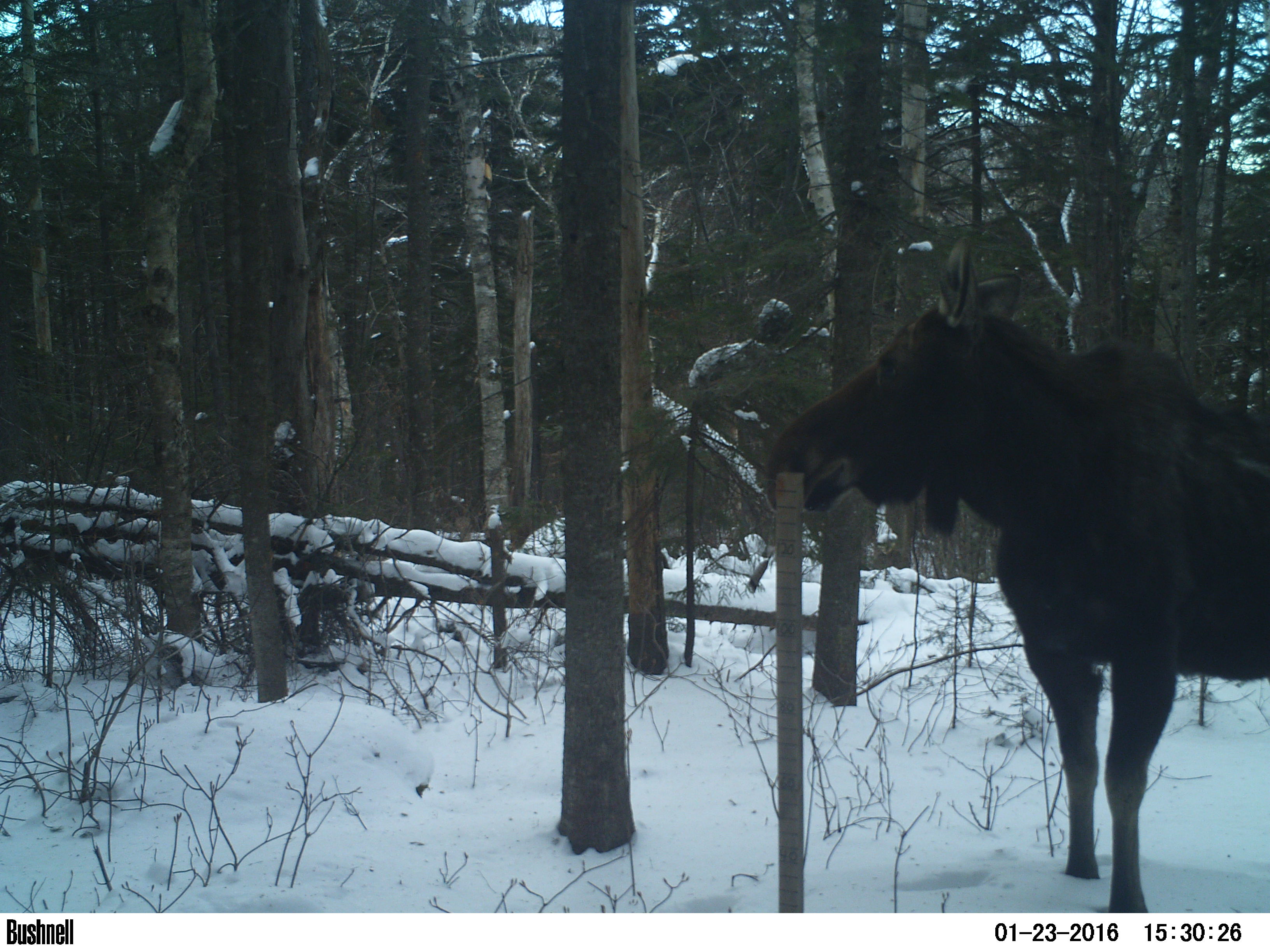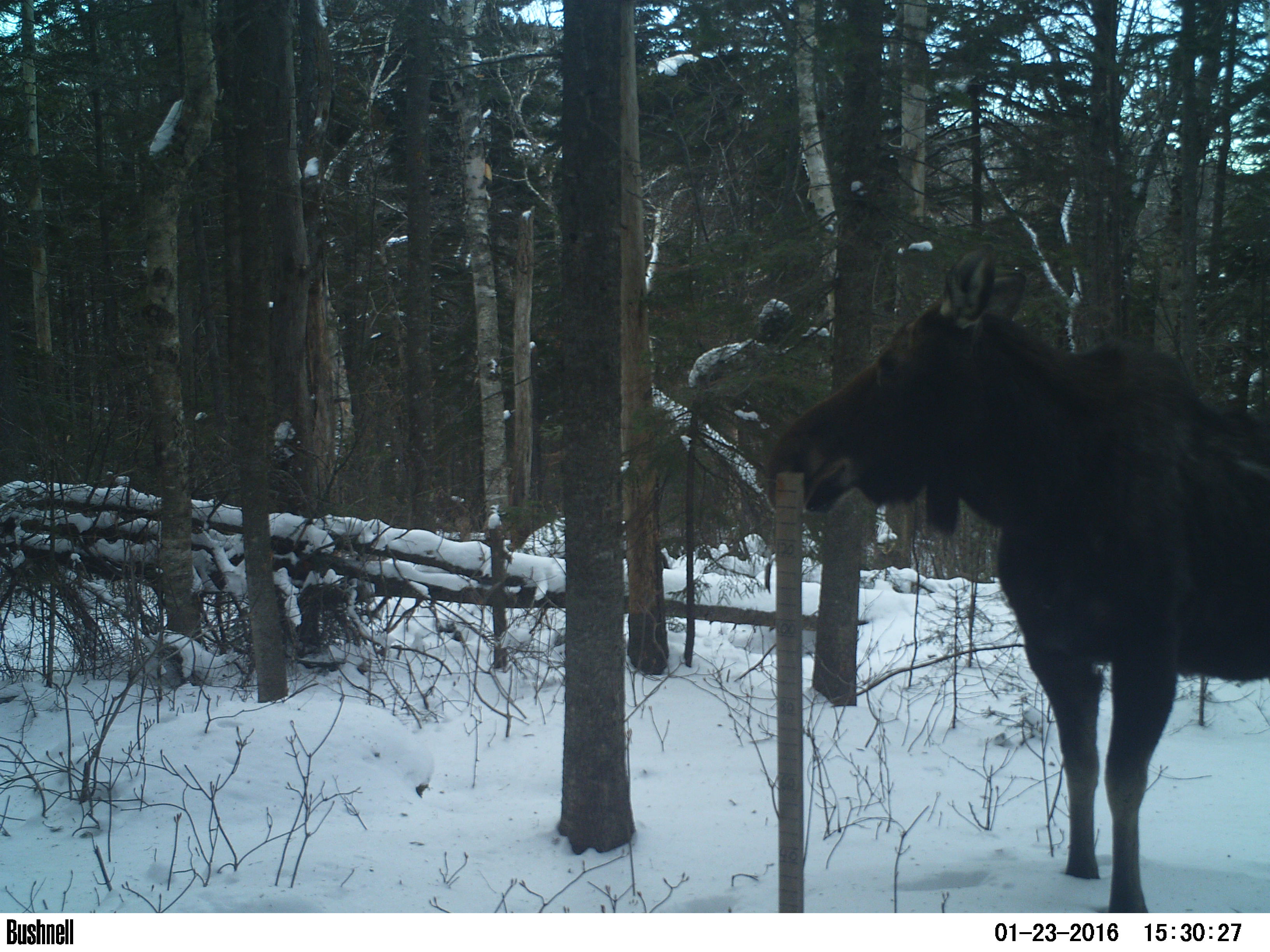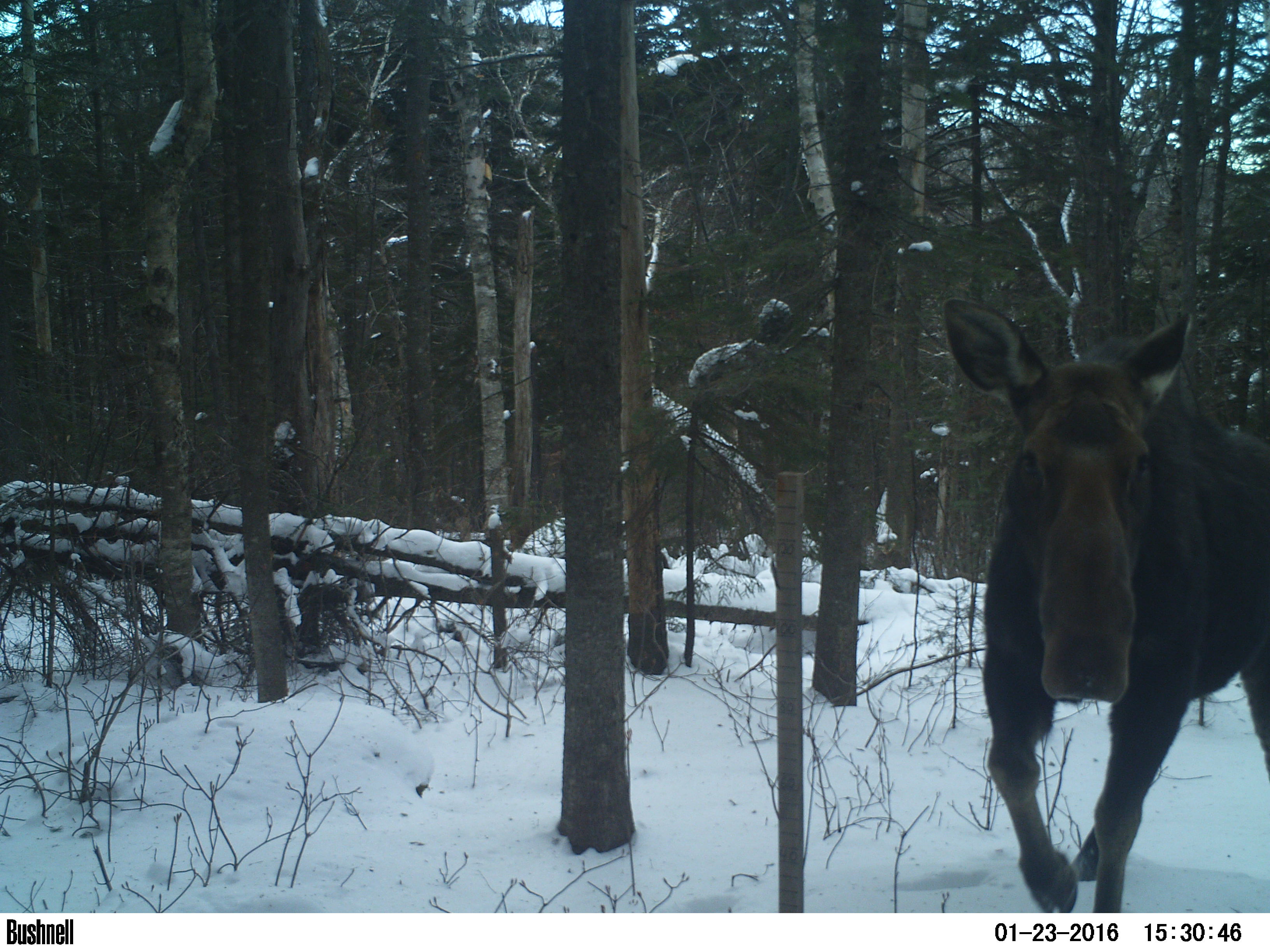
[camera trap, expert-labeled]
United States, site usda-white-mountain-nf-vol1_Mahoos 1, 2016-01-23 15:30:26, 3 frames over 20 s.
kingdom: Animalia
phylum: Chordata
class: Mammalia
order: Artiodactyla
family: Cervidae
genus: Alces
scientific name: Alces alces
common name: moose